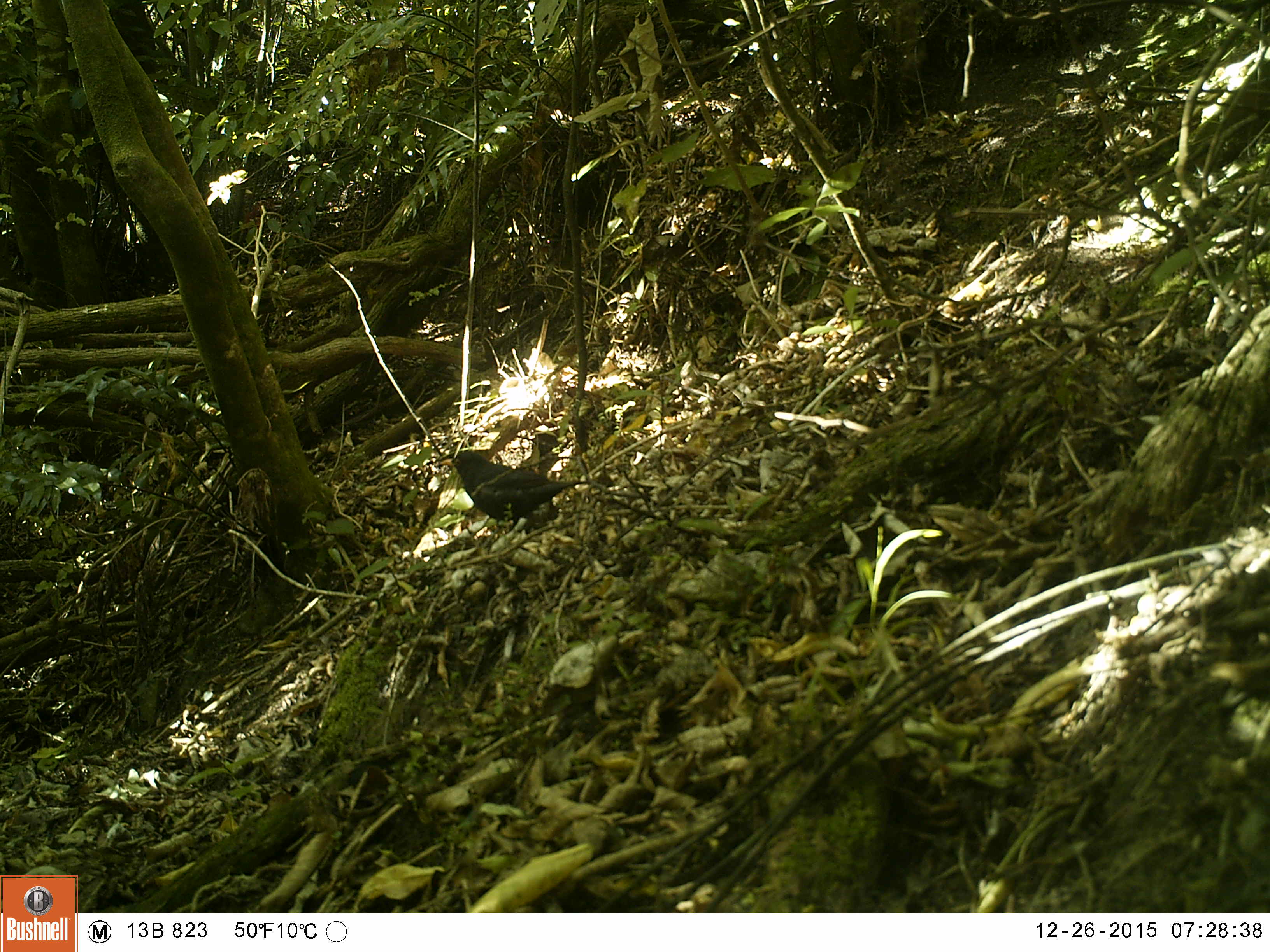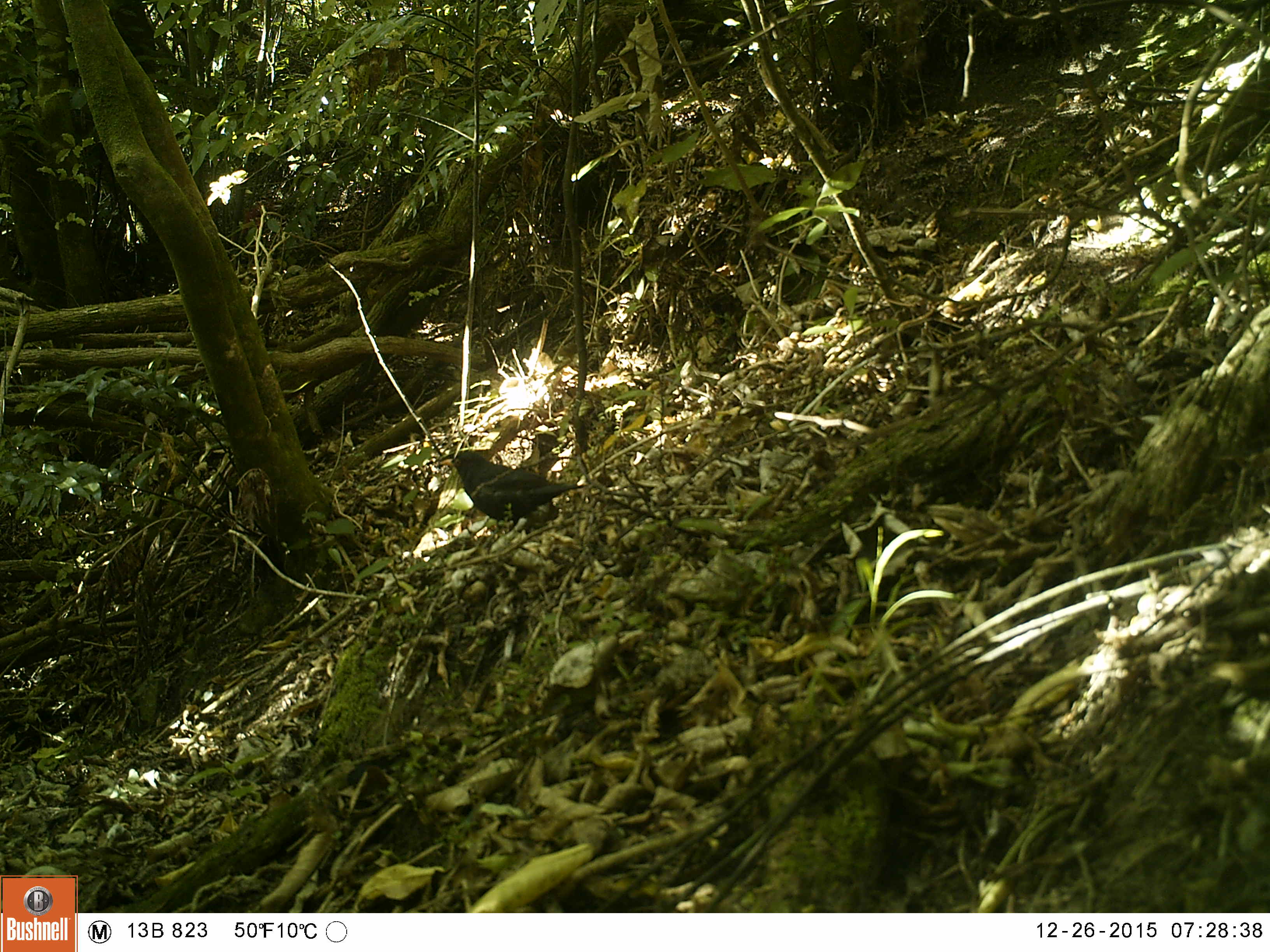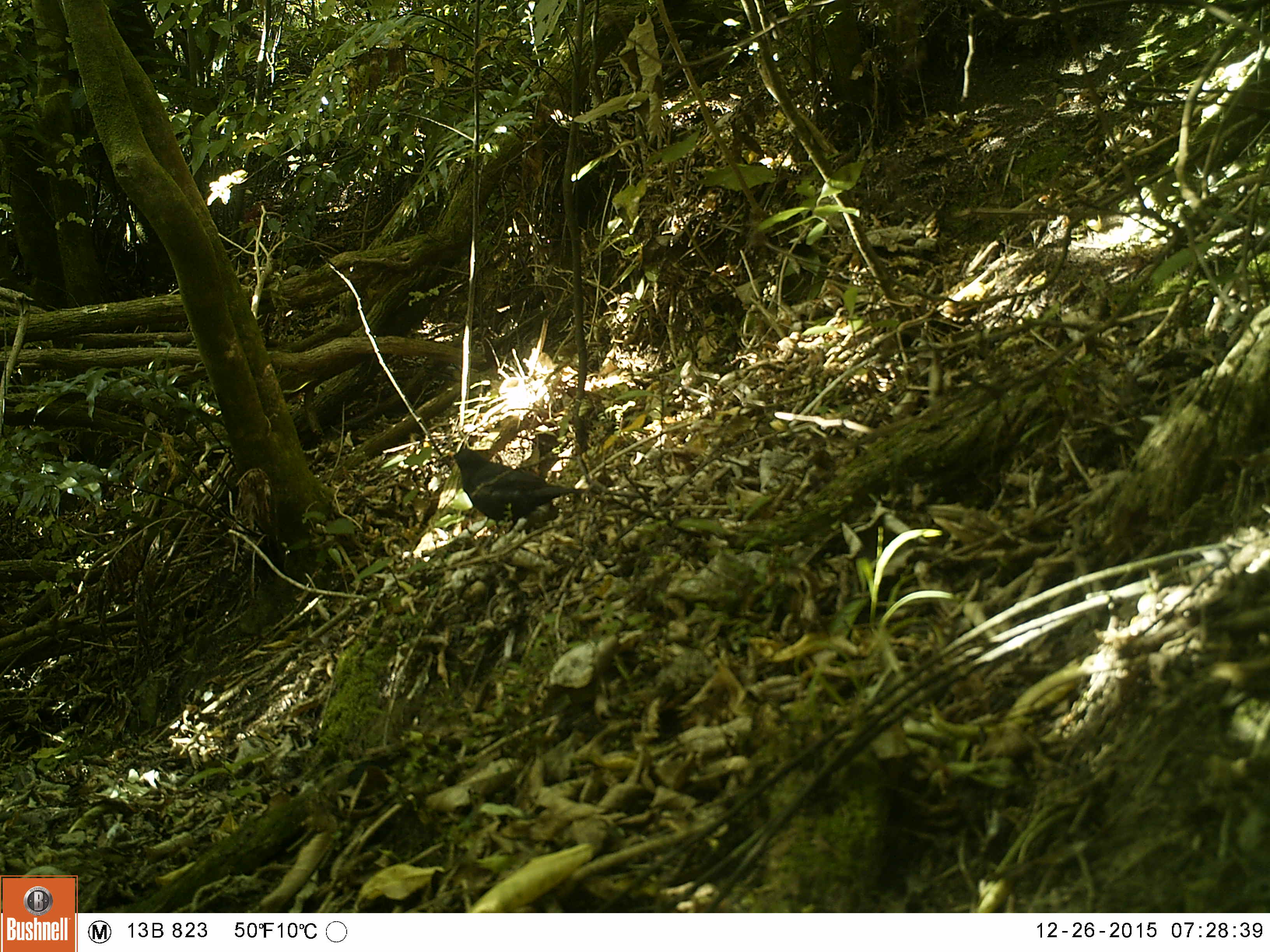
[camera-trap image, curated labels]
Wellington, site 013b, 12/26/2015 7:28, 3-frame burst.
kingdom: Animalia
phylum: Chordata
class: Aves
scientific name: Aves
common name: bird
Bird (Aves).